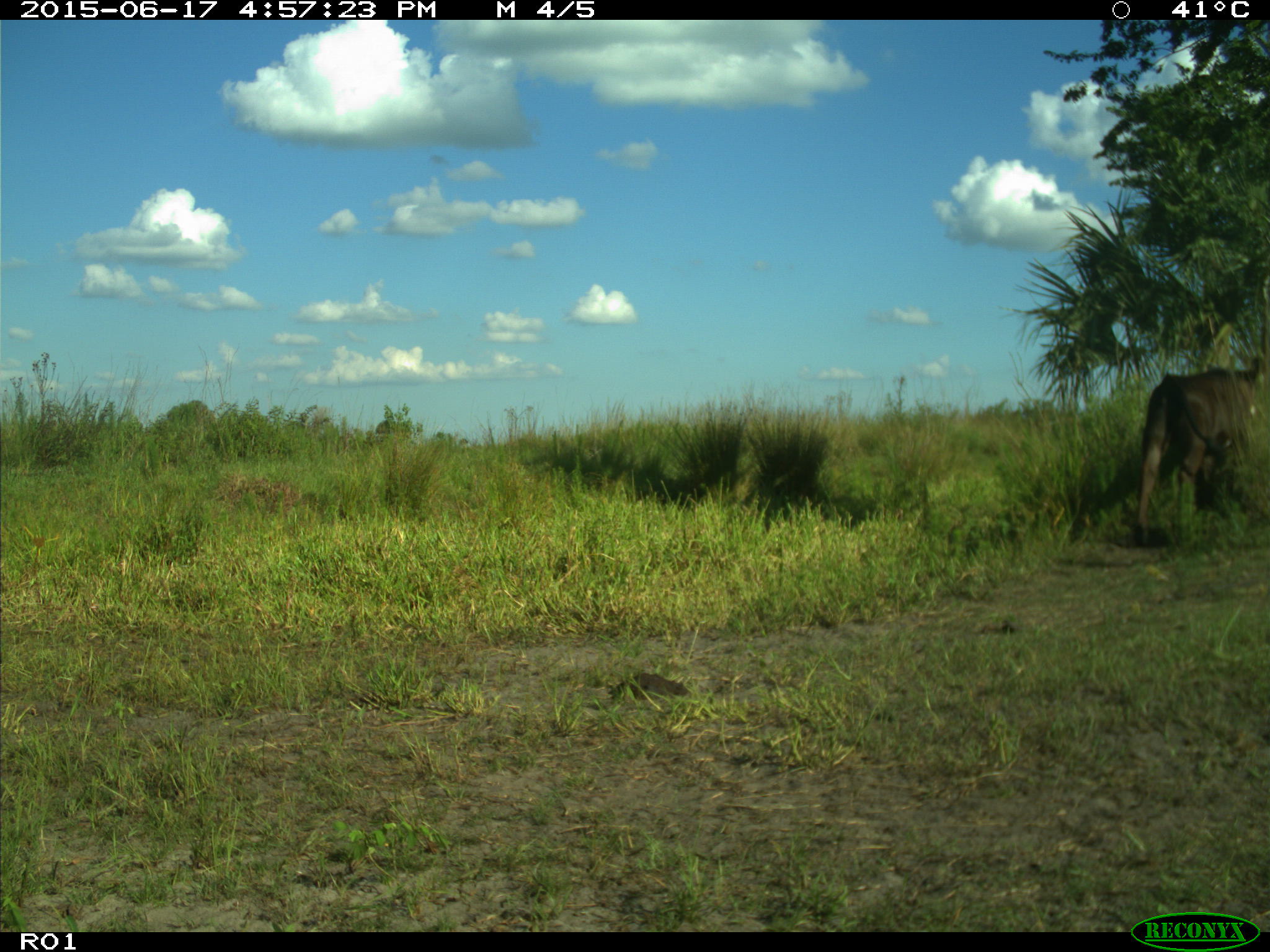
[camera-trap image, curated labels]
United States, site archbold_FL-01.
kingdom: Animalia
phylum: Chordata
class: Mammalia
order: Artiodactyla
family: Bovidae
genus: Bos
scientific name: Bos taurus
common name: domestic cow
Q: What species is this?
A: Bos taurus (domestic cow).